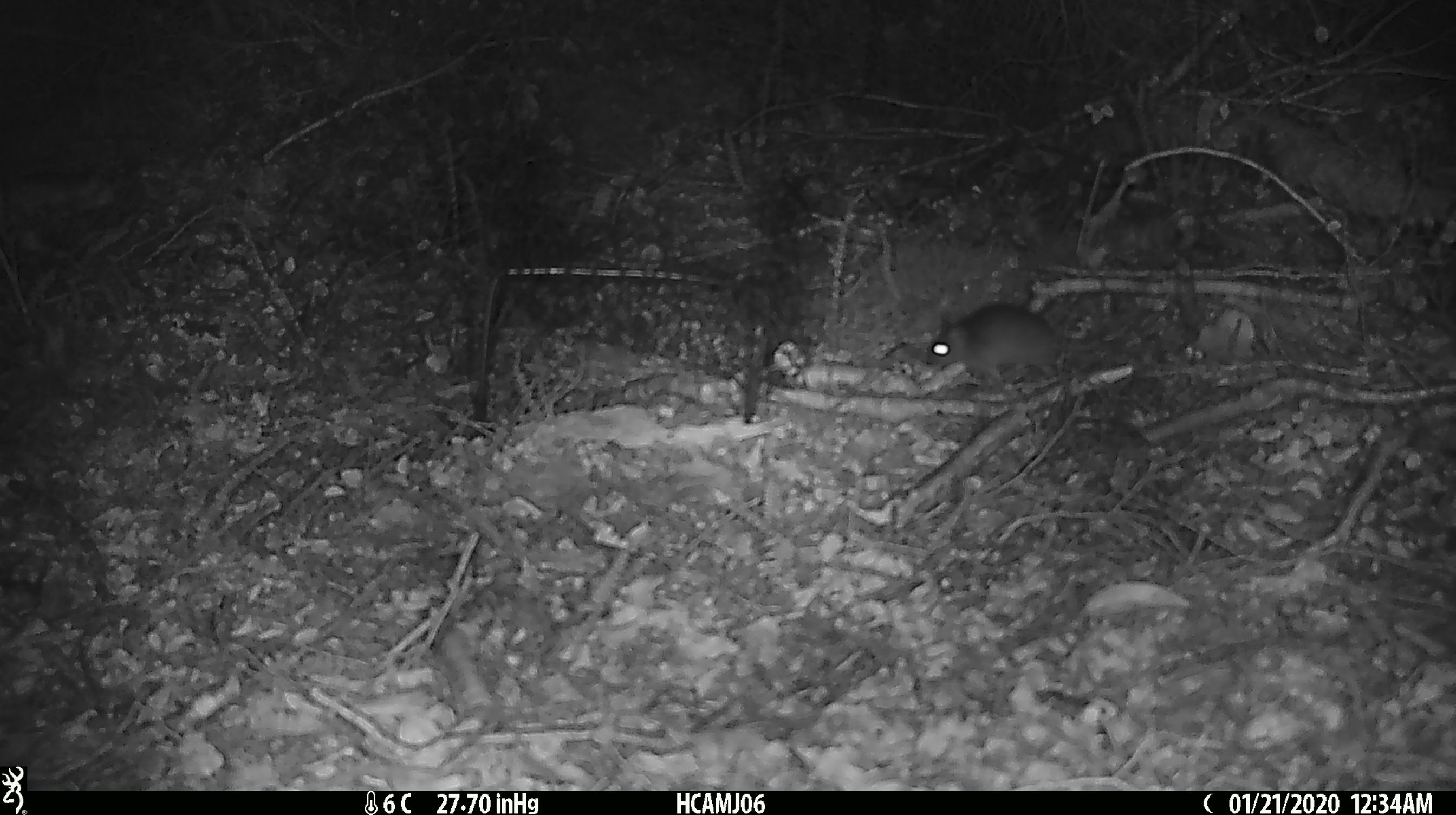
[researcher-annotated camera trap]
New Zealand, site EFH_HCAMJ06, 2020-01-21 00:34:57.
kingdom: Animalia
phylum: Chordata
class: Mammalia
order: Rodentia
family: Muridae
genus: Mus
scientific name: Mus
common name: mouse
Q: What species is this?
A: Mouse (Mus).